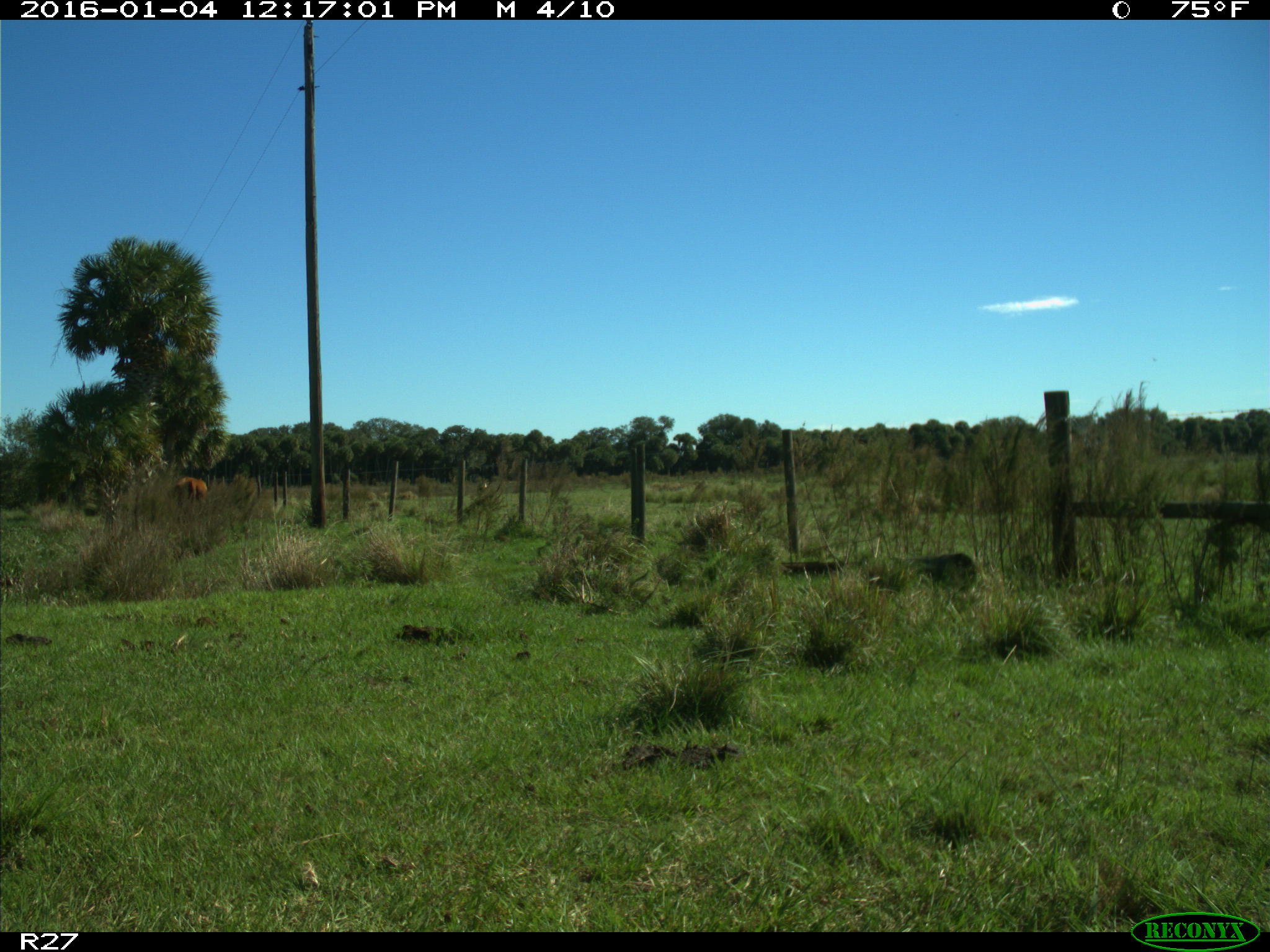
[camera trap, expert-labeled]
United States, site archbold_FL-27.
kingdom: Animalia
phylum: Chordata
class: Mammalia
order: Artiodactyla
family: Bovidae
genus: Bos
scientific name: Bos taurus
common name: domestic cow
Bos taurus (domestic cow).